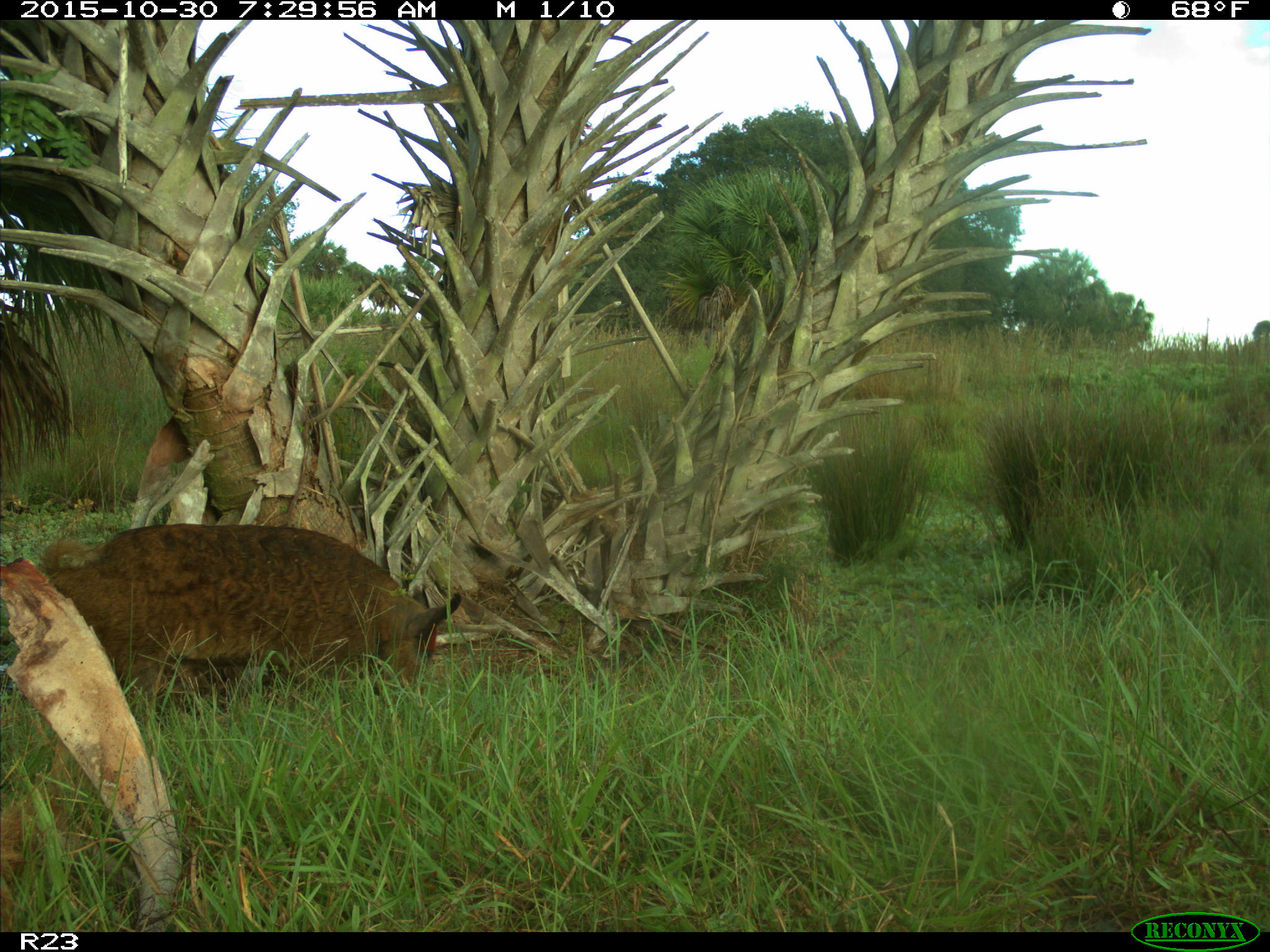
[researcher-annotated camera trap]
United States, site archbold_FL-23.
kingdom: Animalia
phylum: Chordata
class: Mammalia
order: Artiodactyla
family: Suidae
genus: Sus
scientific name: Sus scrofa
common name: wild boar